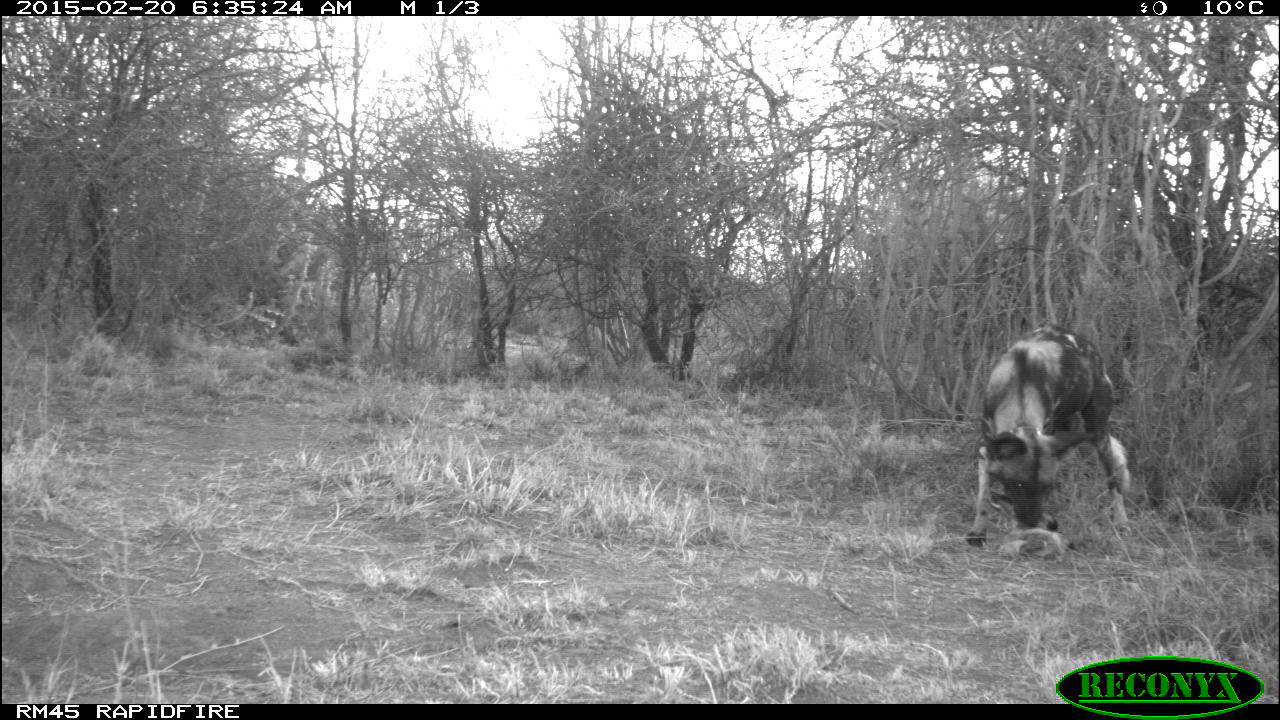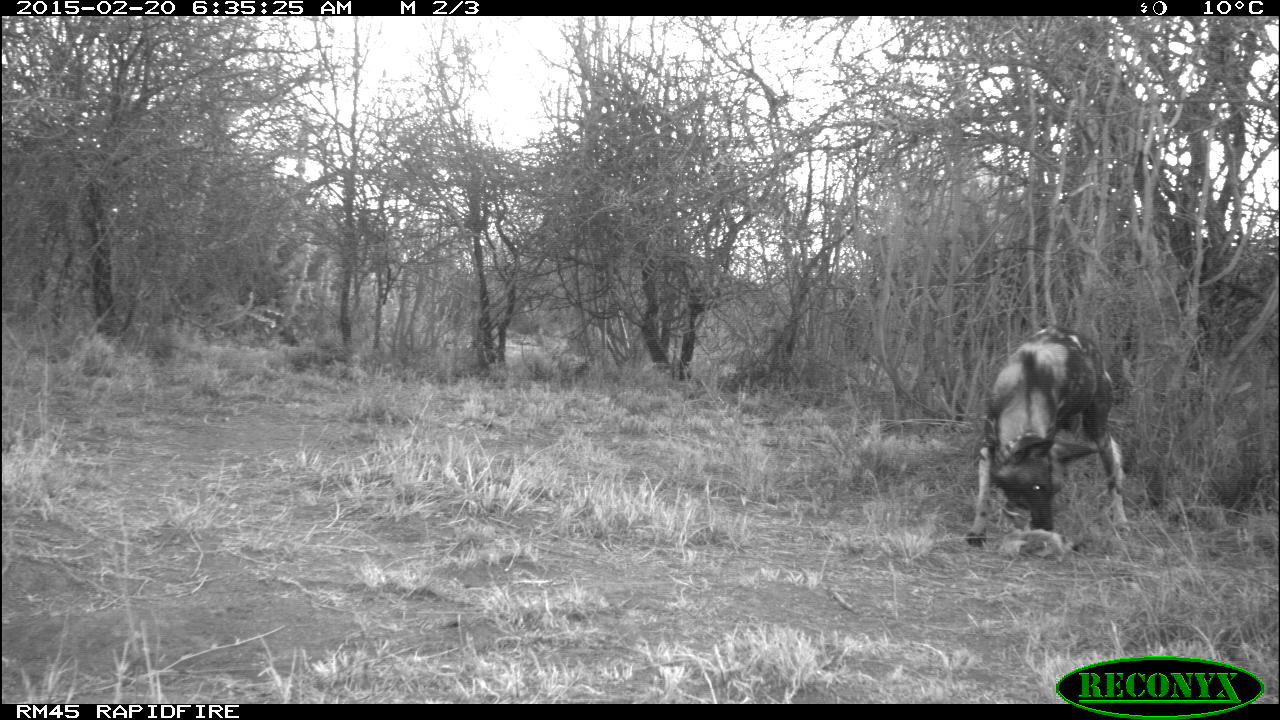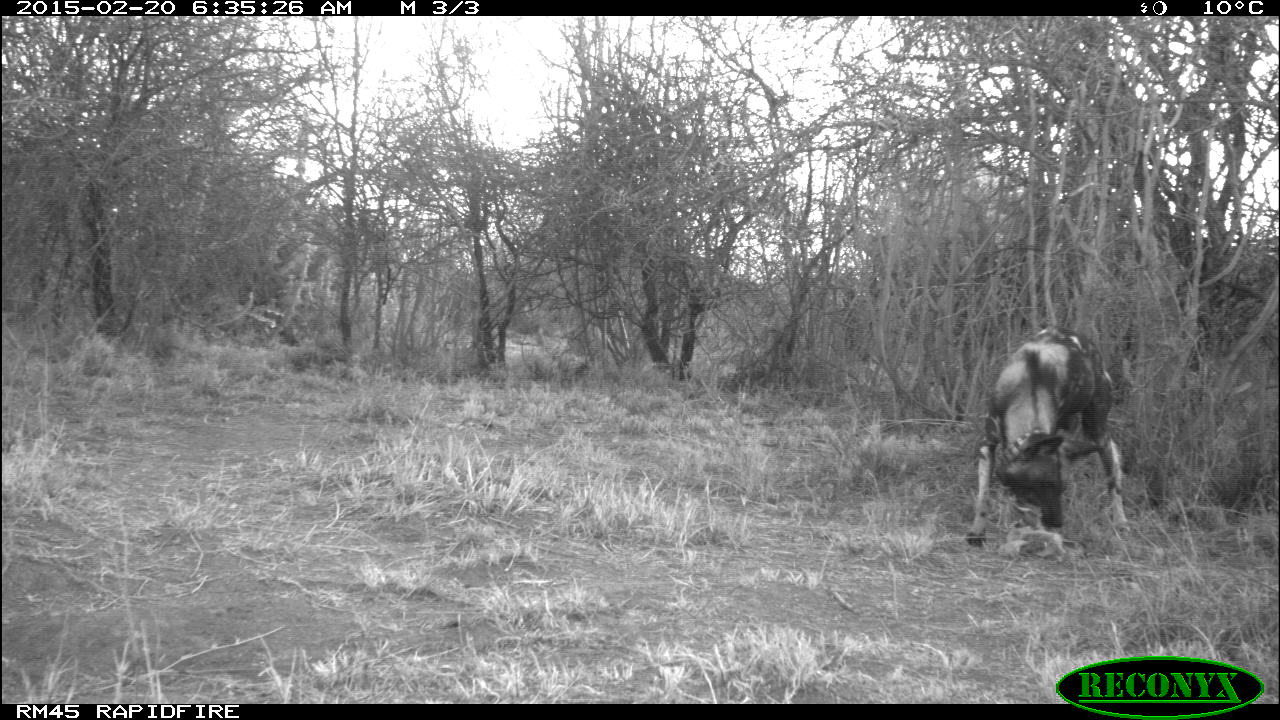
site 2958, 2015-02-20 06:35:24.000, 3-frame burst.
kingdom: Animalia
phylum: Chordata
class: Mammalia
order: Carnivora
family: Canidae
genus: Lycaon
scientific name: Lycaon pictus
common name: african wild dog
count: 2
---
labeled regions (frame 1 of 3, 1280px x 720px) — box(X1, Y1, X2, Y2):
lycaon pictus: box(964, 322, 1129, 554)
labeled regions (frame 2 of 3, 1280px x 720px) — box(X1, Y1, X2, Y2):
lycaon pictus: box(967, 325, 1129, 556)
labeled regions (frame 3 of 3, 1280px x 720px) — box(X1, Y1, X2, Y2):
lycaon pictus: box(964, 326, 1127, 549)